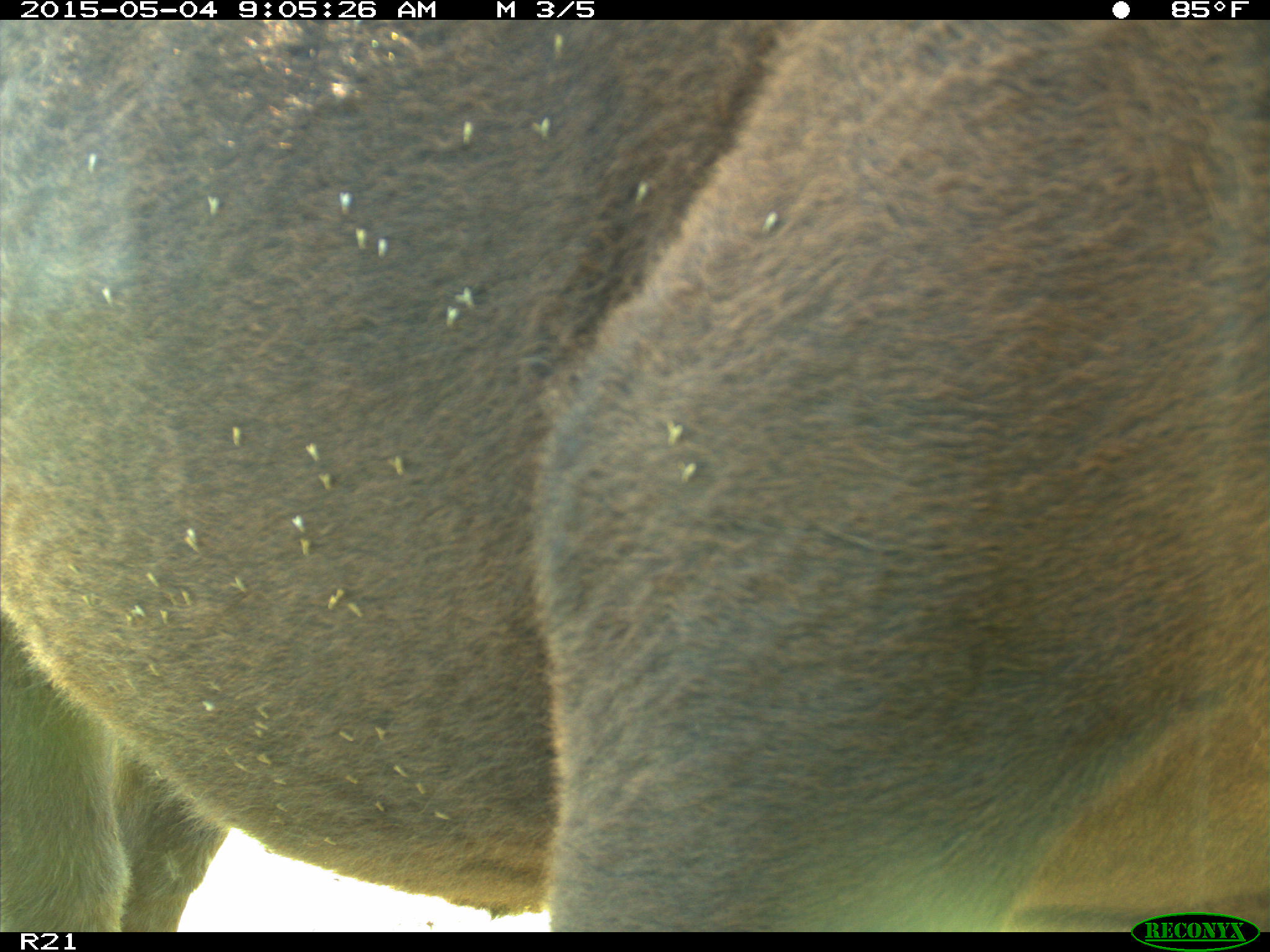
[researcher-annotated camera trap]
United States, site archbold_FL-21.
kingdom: Animalia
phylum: Chordata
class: Mammalia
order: Artiodactyla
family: Bovidae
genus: Bos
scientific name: Bos taurus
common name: domestic cow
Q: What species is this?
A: Bos taurus (domestic cow).